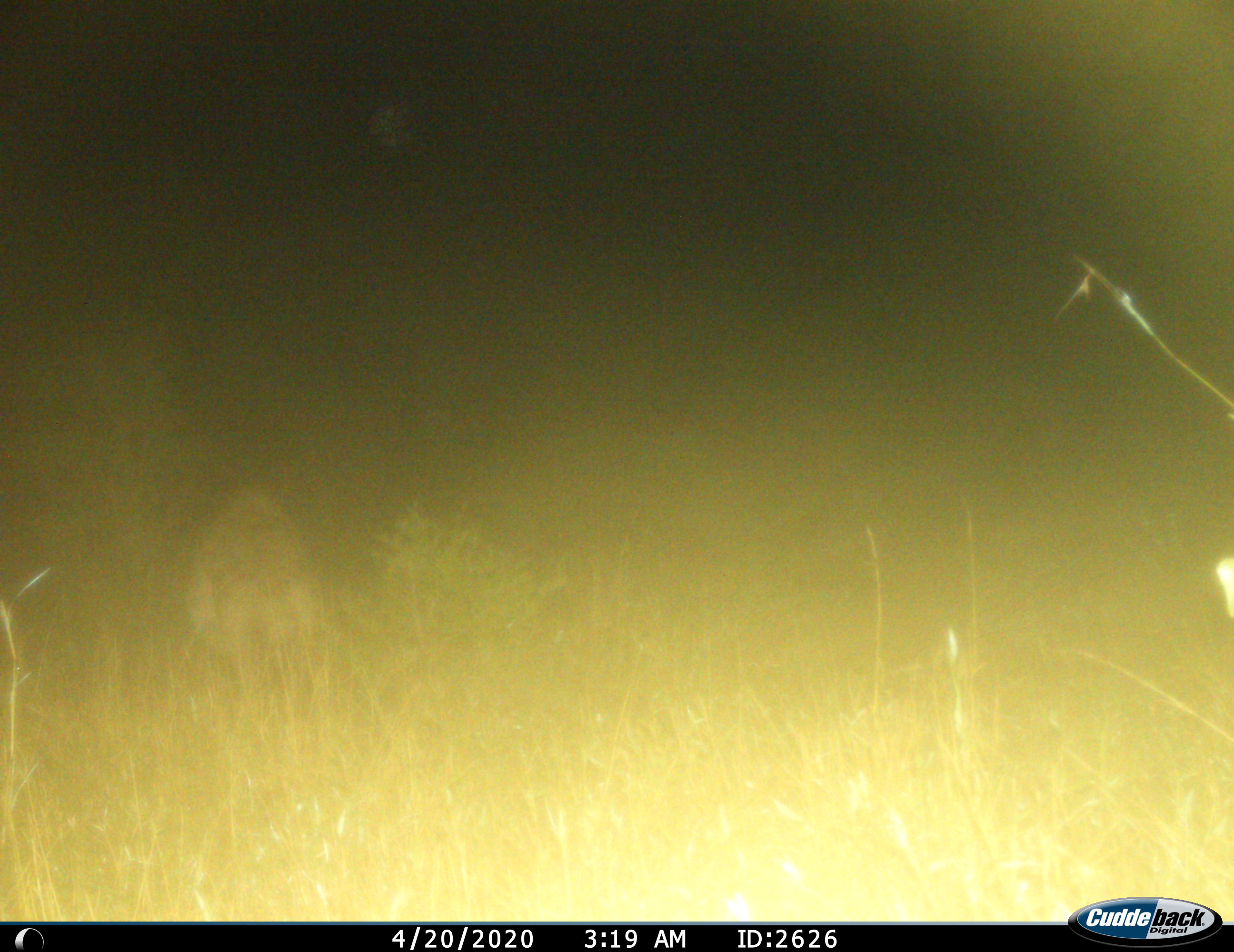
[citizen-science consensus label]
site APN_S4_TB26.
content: unidentified animal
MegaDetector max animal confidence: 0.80